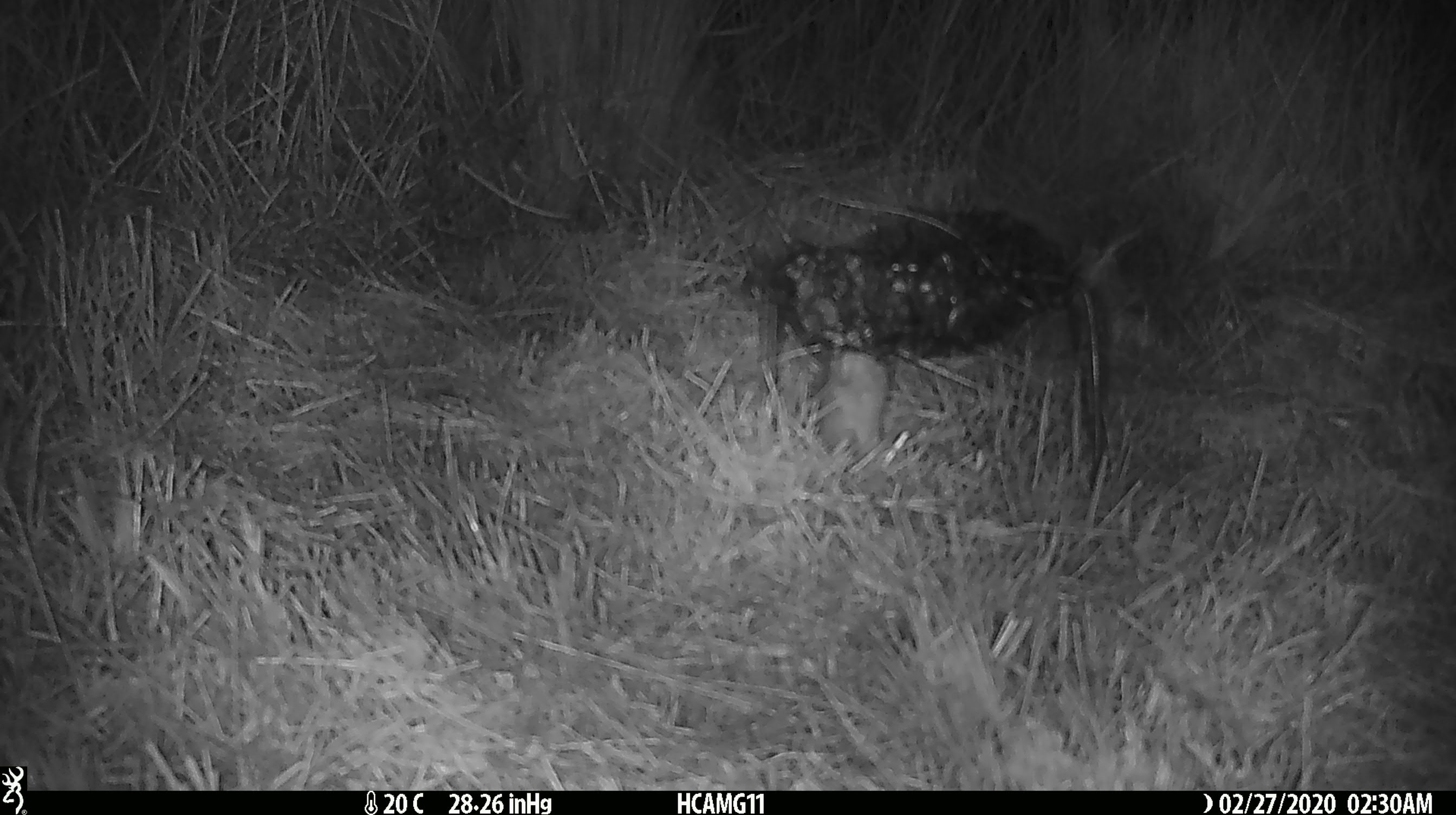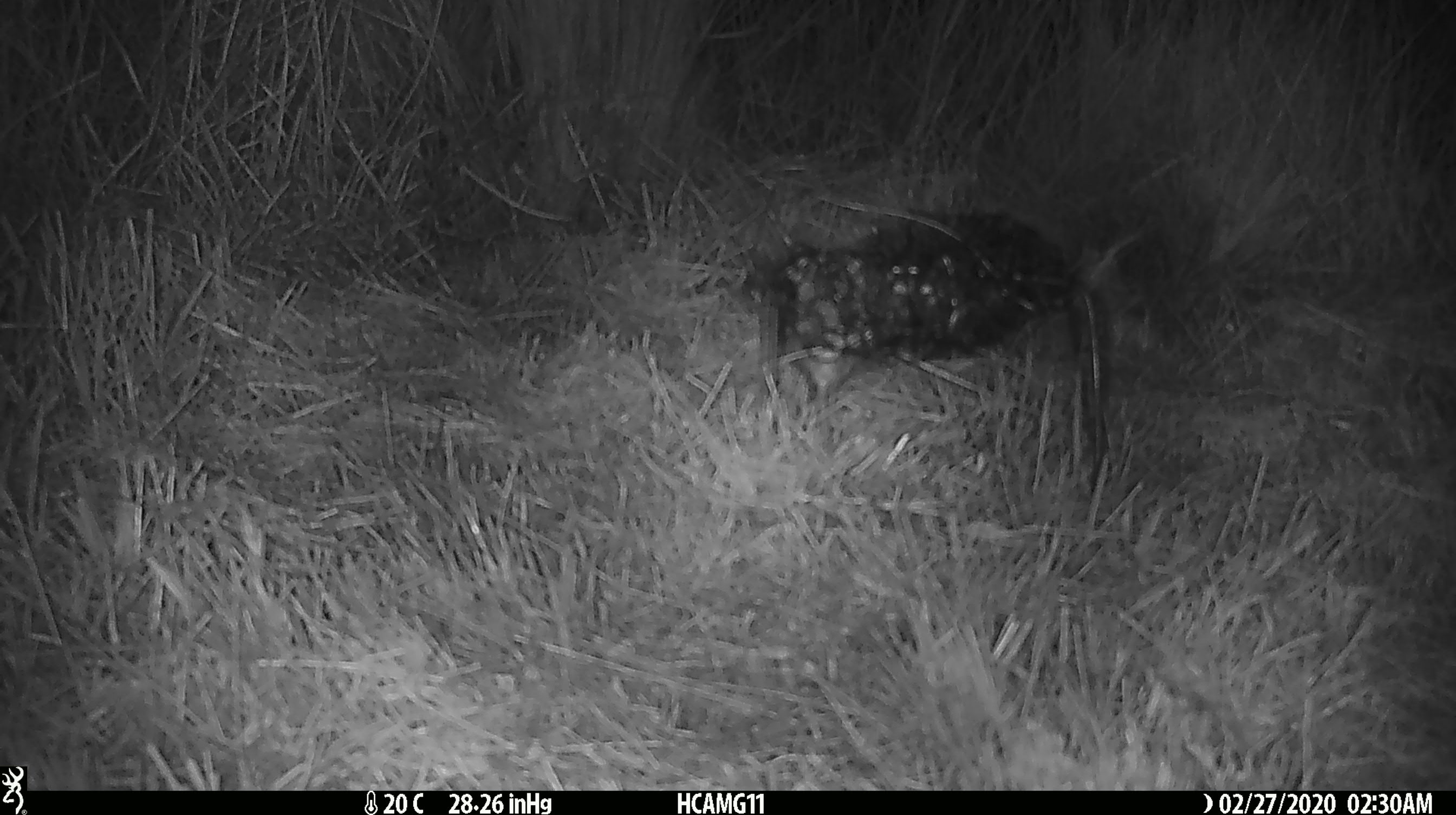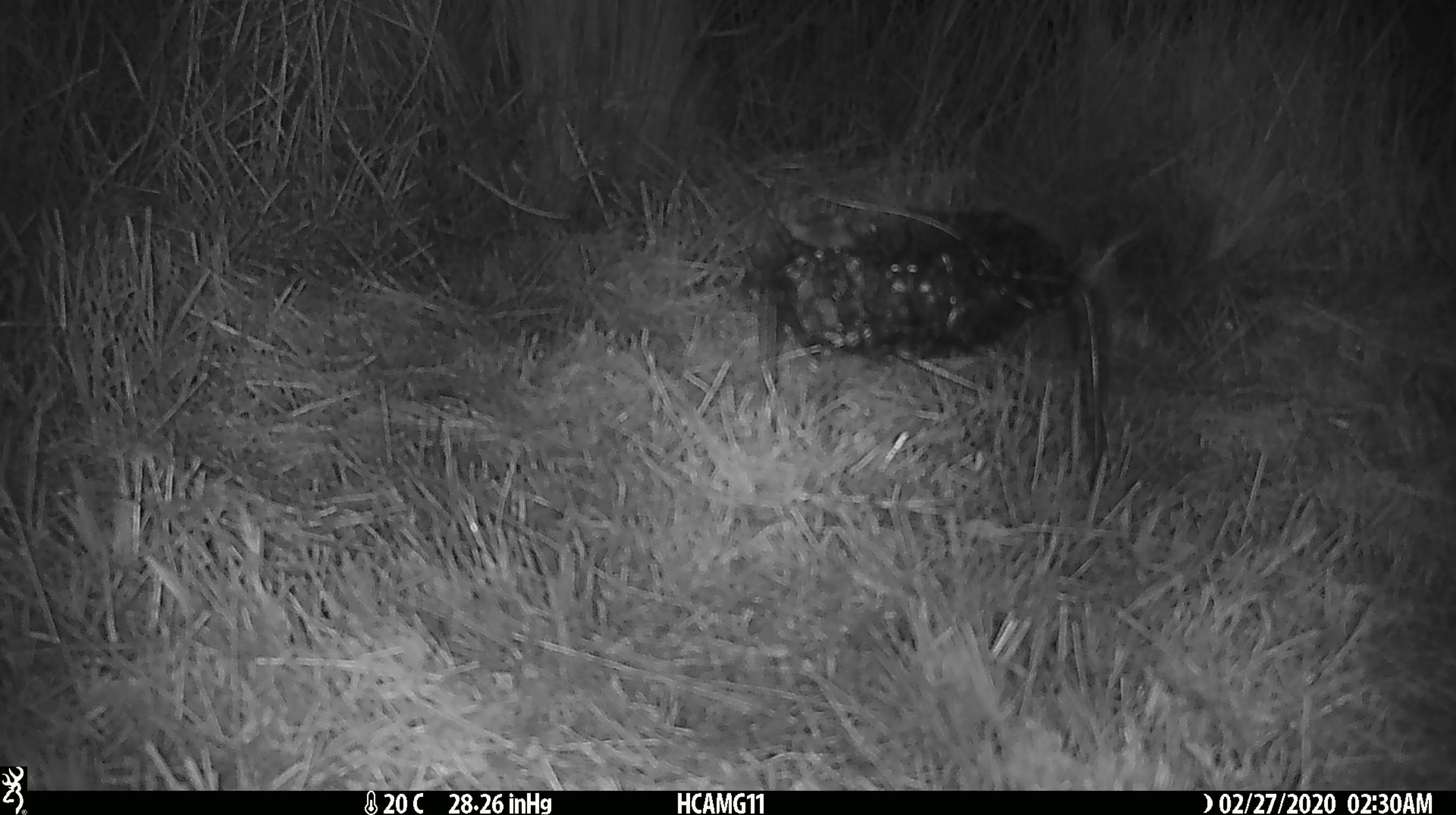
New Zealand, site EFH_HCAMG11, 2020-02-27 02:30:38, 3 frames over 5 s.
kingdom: Animalia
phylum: Chordata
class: Mammalia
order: Rodentia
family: Muridae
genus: Mus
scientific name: Mus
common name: mouse